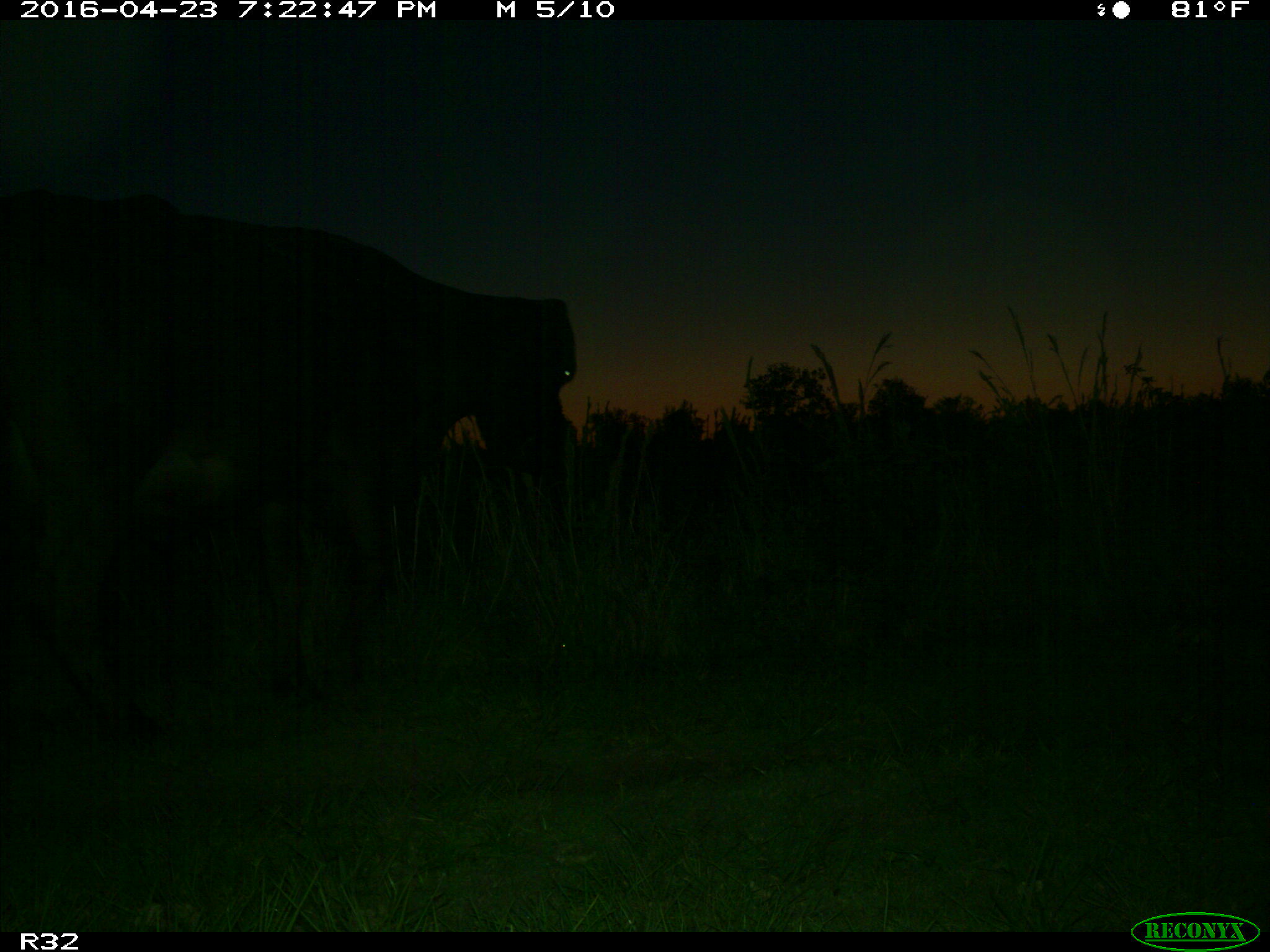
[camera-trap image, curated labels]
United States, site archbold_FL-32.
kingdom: Animalia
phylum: Chordata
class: Mammalia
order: Artiodactyla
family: Bovidae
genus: Bos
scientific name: Bos taurus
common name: domestic cow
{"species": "Bos taurus (domestic cow)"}